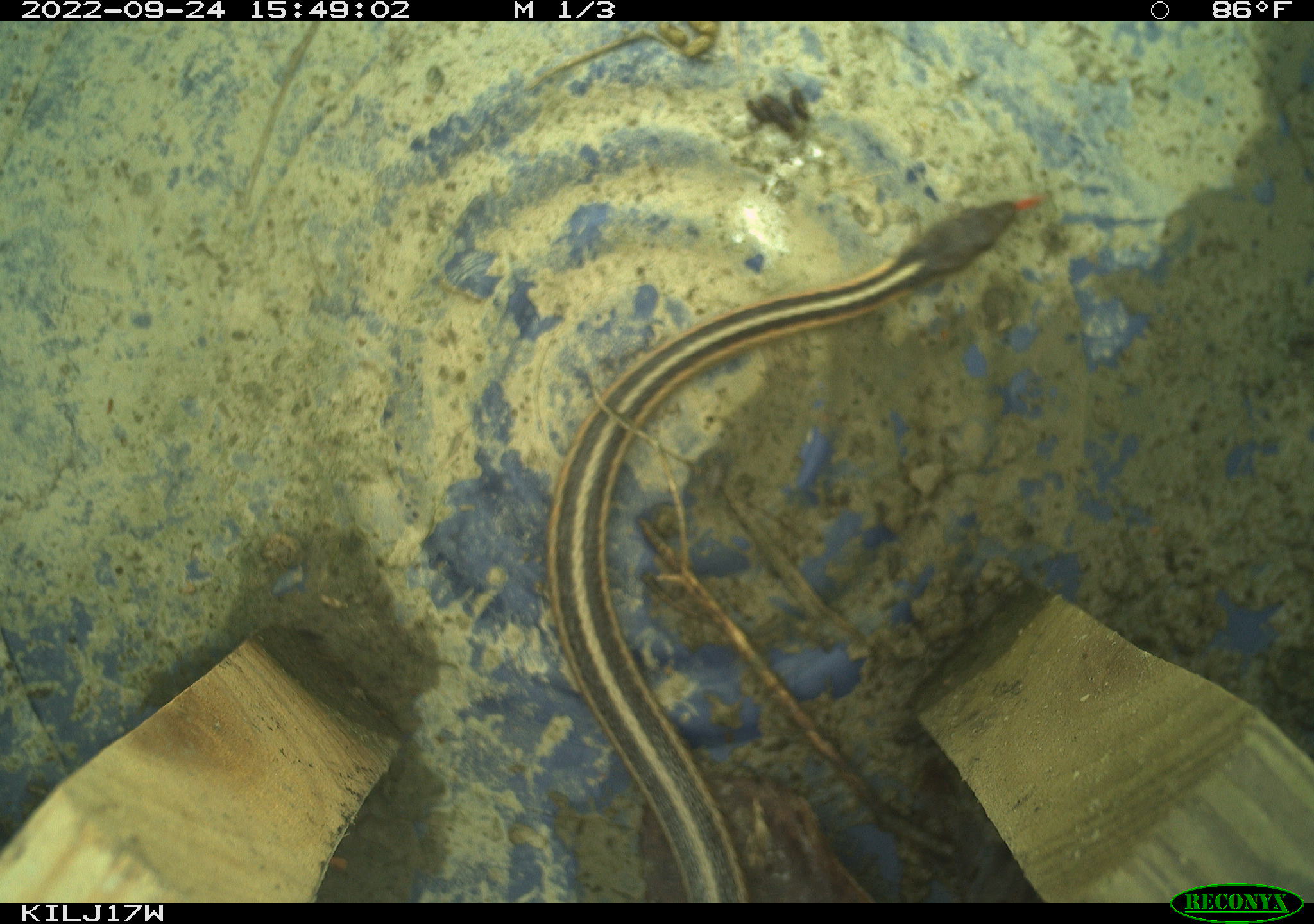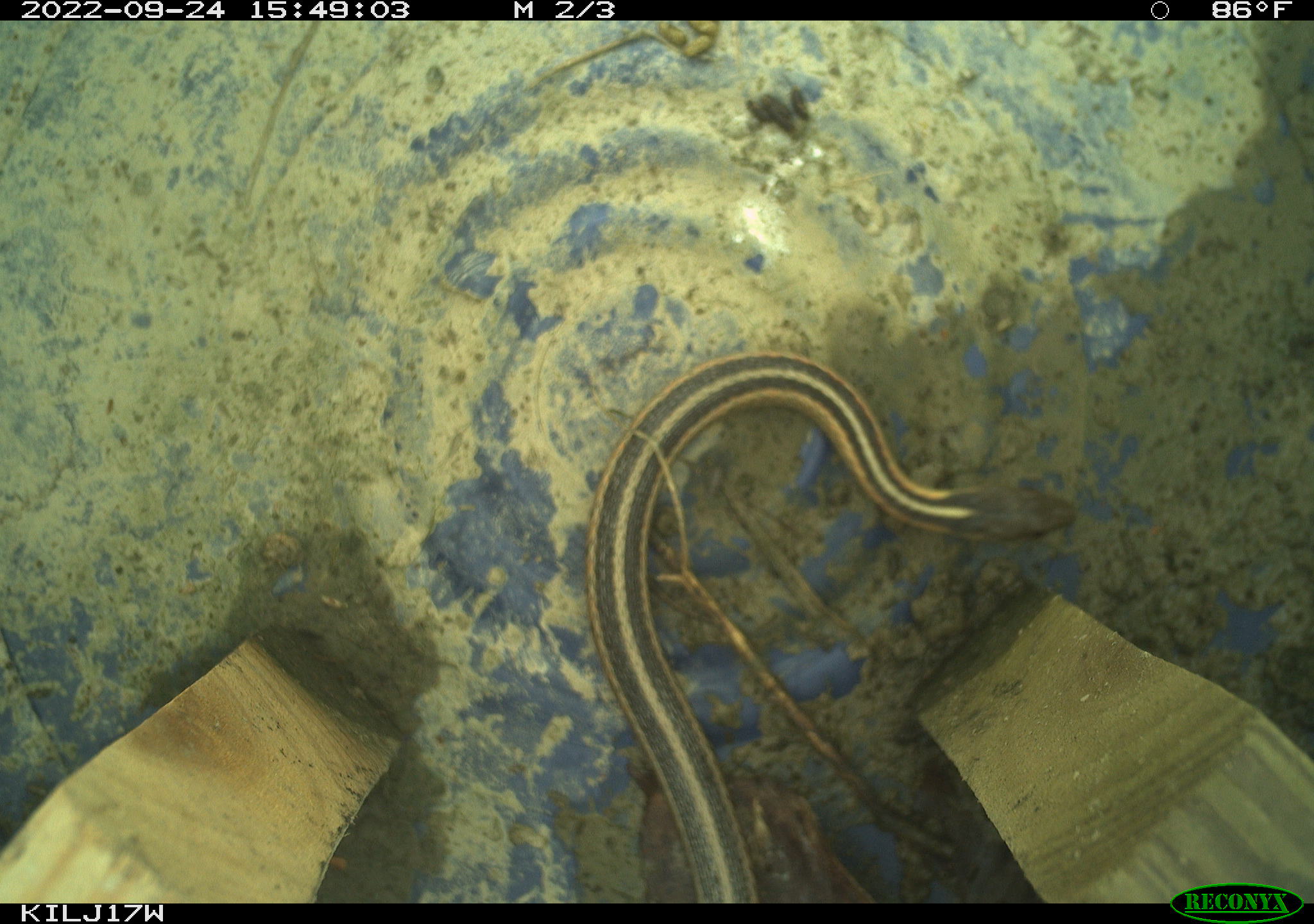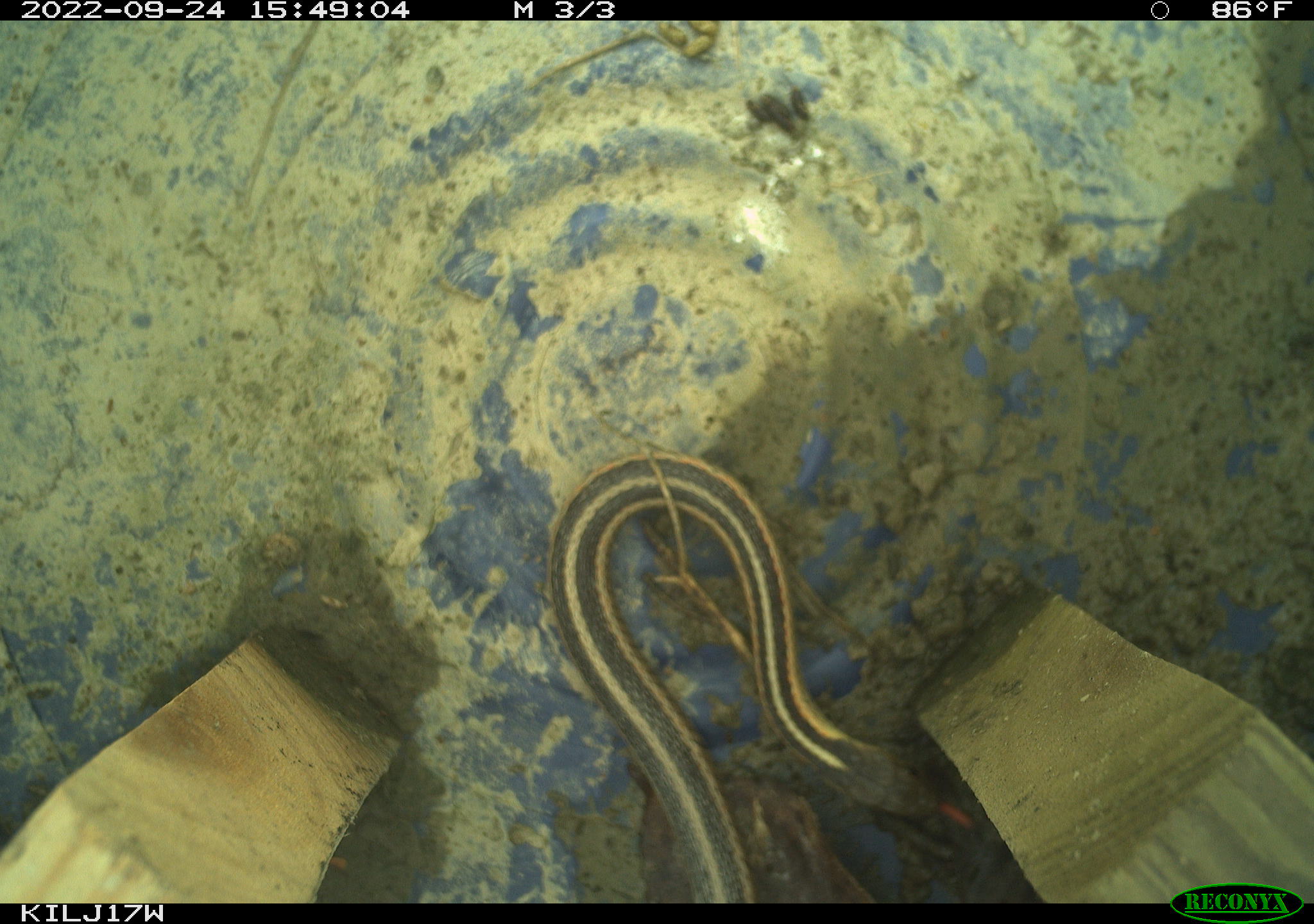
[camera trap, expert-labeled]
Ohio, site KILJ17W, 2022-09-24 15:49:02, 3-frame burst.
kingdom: Animalia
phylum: Chordata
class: Reptilia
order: Squamata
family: Colubridae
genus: Thamnophis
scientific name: Thamnophis sirtalis sirtalis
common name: eastern gartersnake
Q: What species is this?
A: Eastern gartersnake (Thamnophis sirtalis sirtalis).